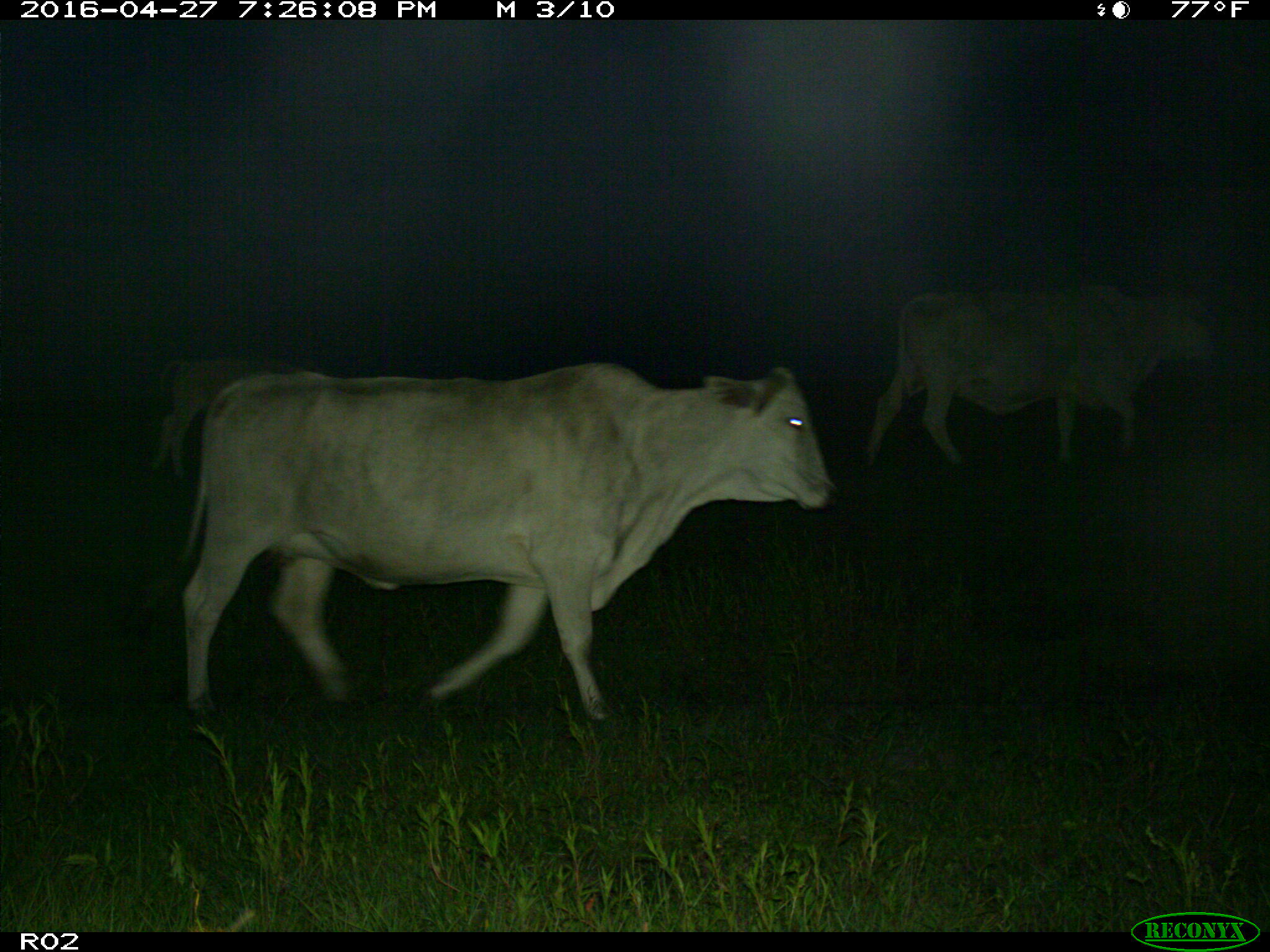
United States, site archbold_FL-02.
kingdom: Animalia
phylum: Chordata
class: Mammalia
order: Artiodactyla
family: Bovidae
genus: Bos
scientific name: Bos taurus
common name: domestic cow